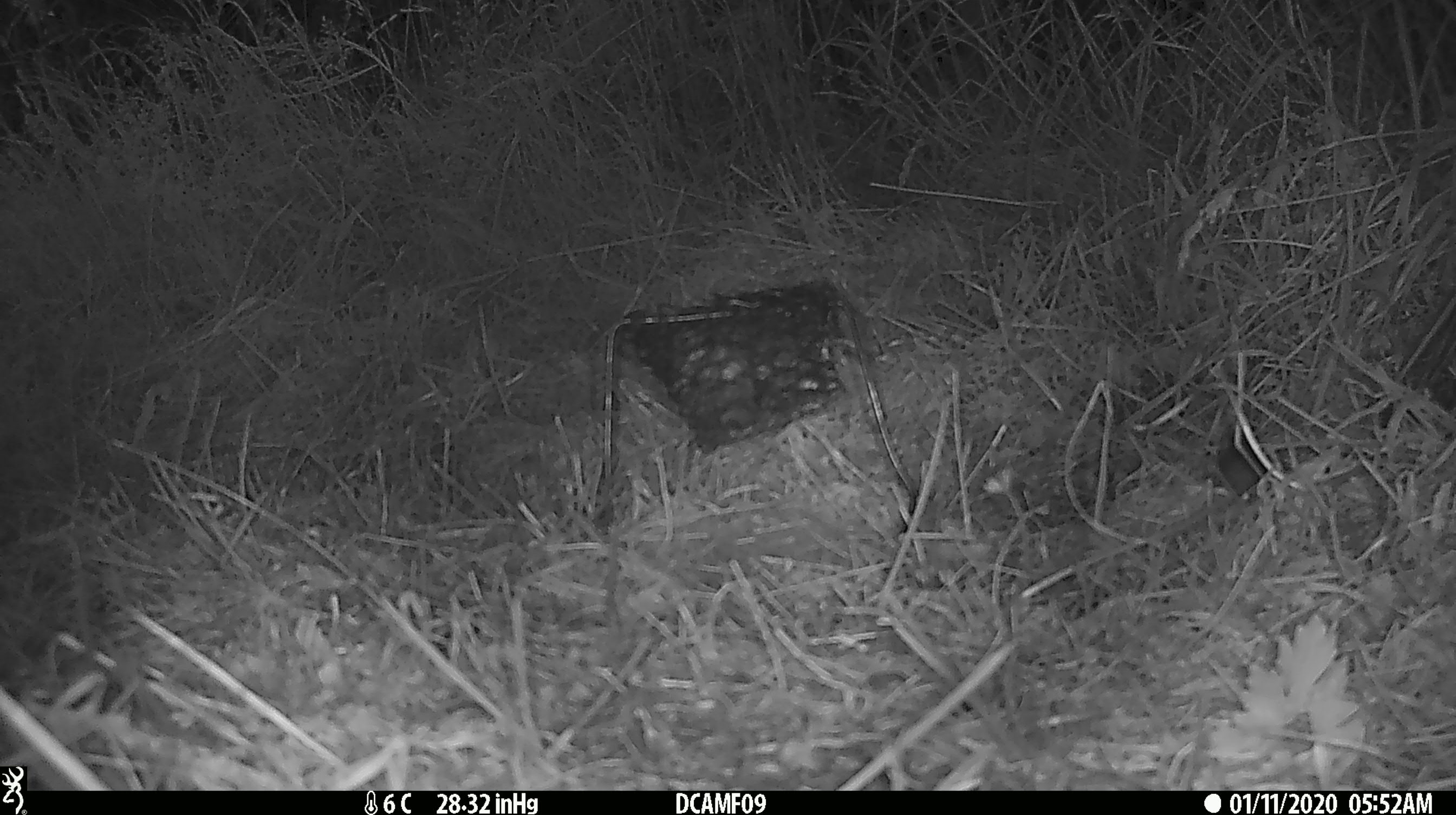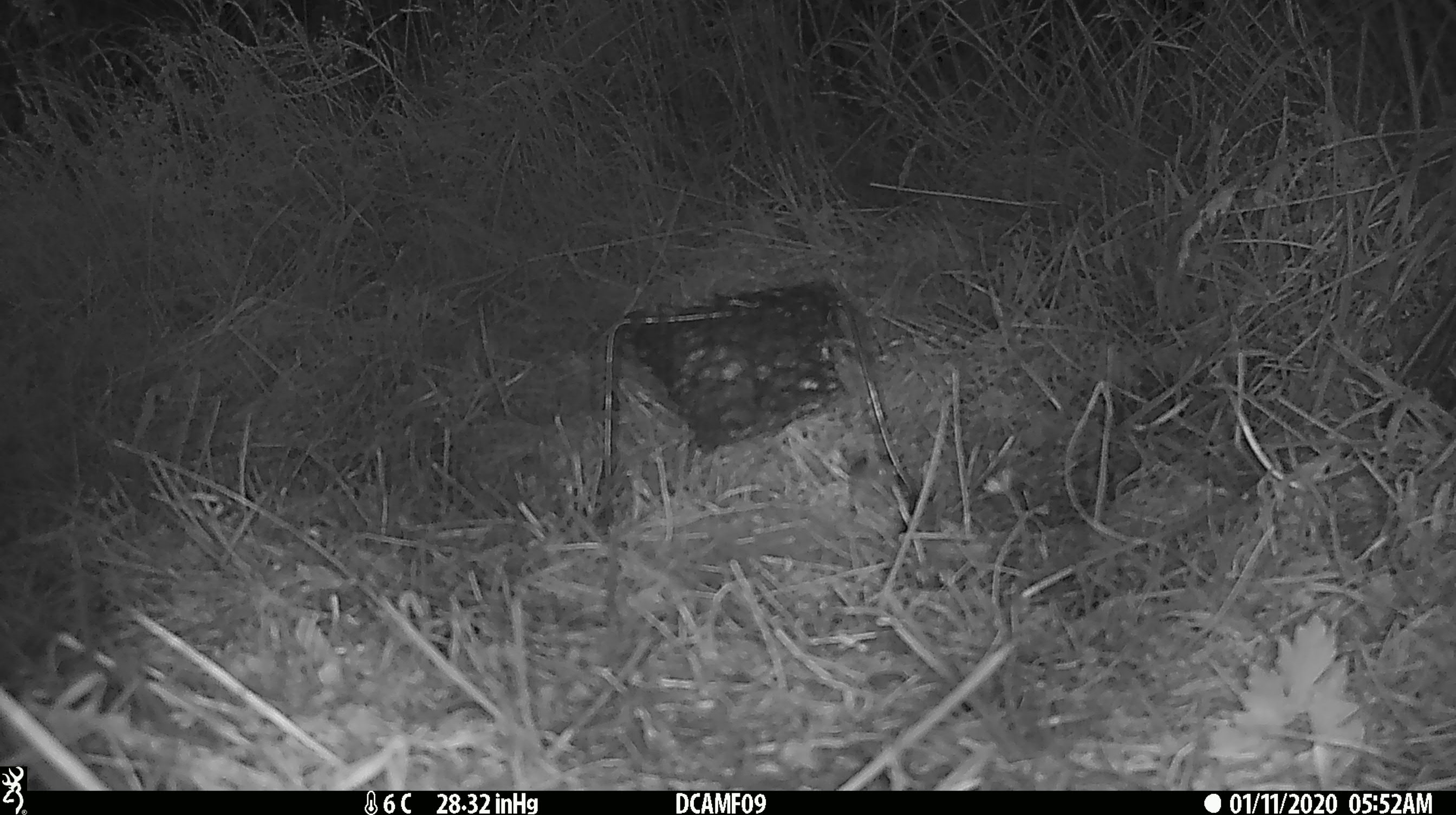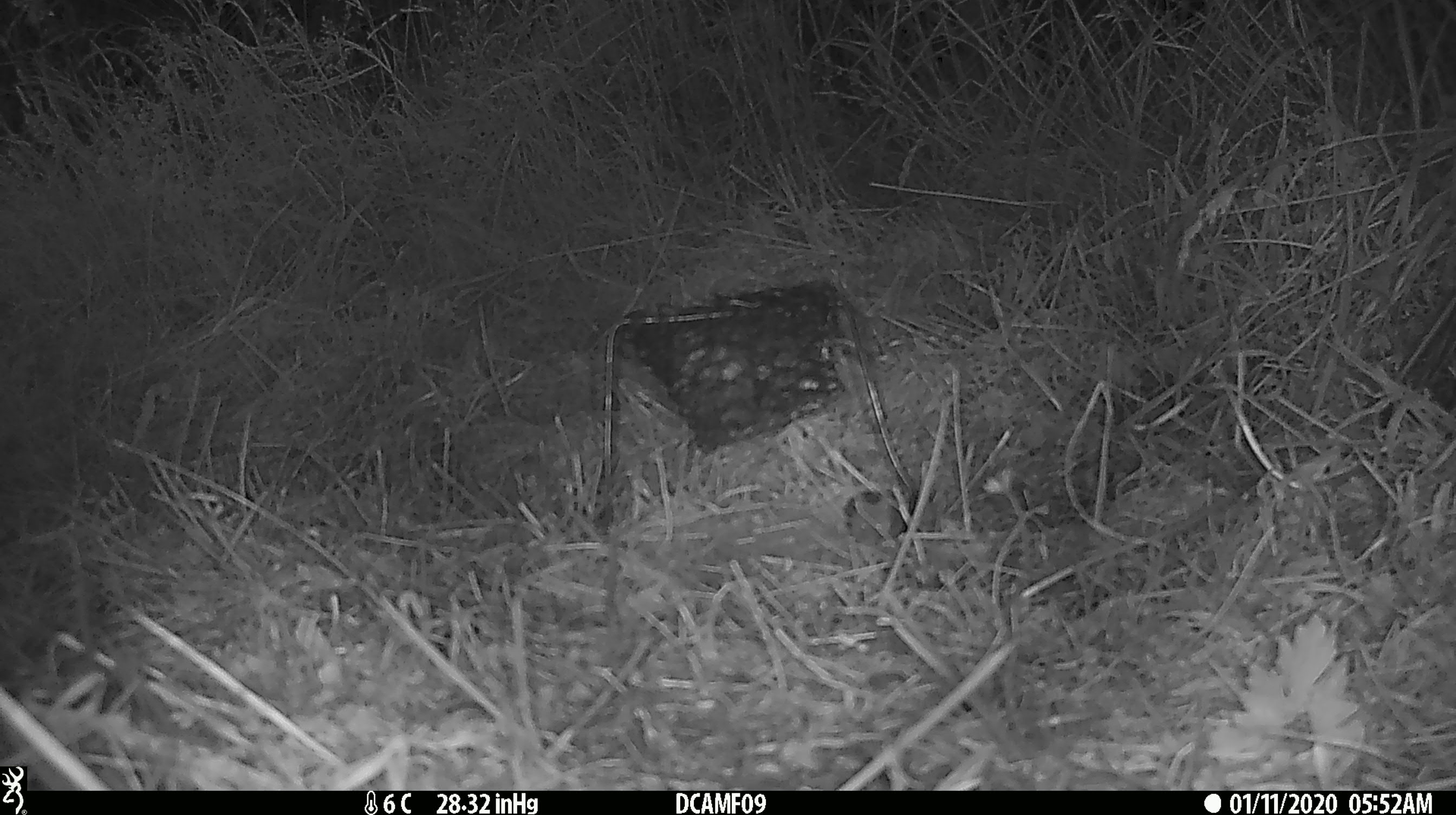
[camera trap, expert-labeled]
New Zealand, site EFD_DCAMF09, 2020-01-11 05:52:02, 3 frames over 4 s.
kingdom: Animalia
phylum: Chordata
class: Mammalia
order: Rodentia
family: Muridae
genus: Mus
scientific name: Mus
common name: mouse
Mouse (Mus).